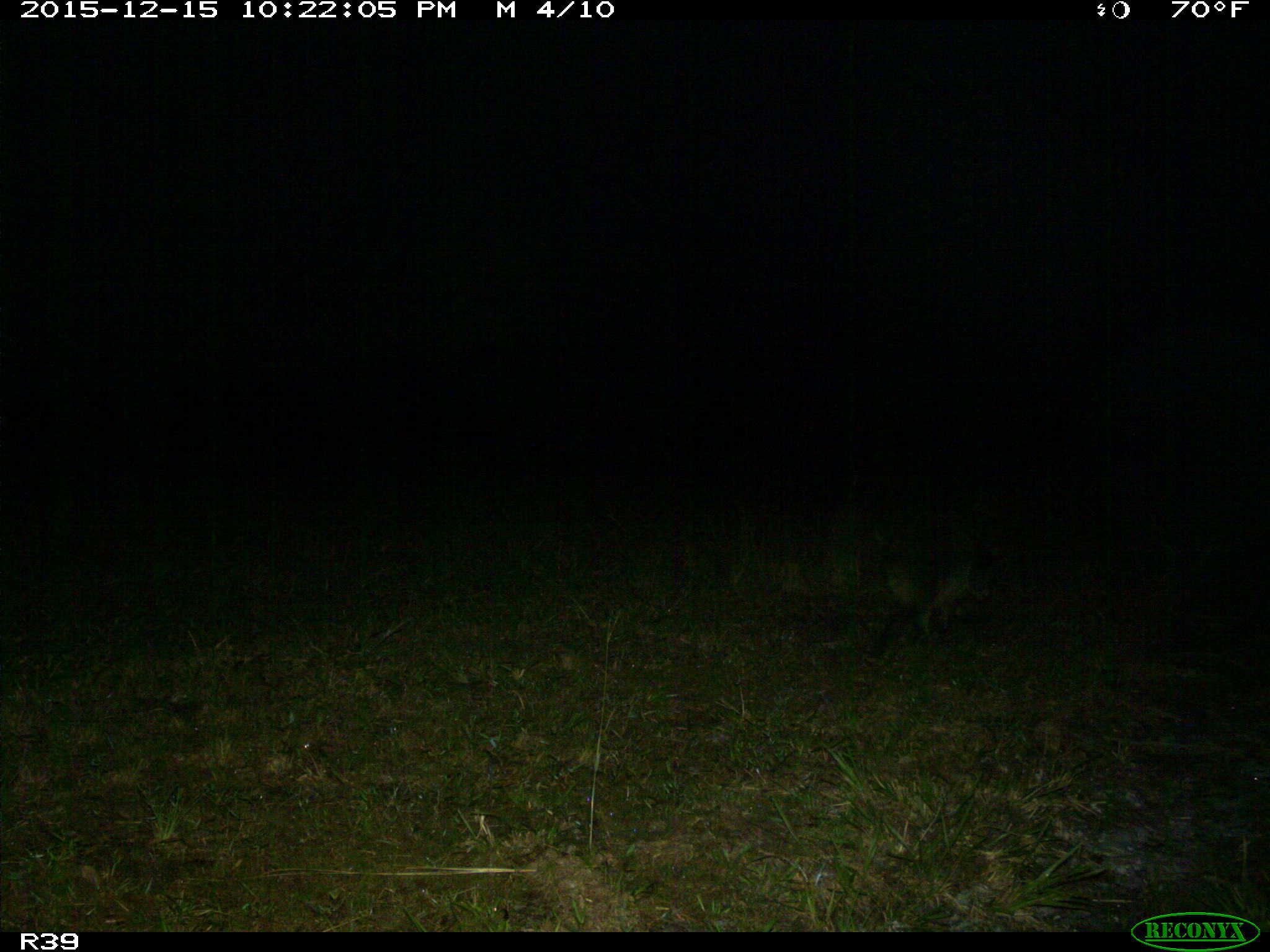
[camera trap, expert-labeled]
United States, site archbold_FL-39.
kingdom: Animalia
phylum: Chordata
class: Mammalia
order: Carnivora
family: Procyonidae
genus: Procyon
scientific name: Procyon lotor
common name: common raccoon